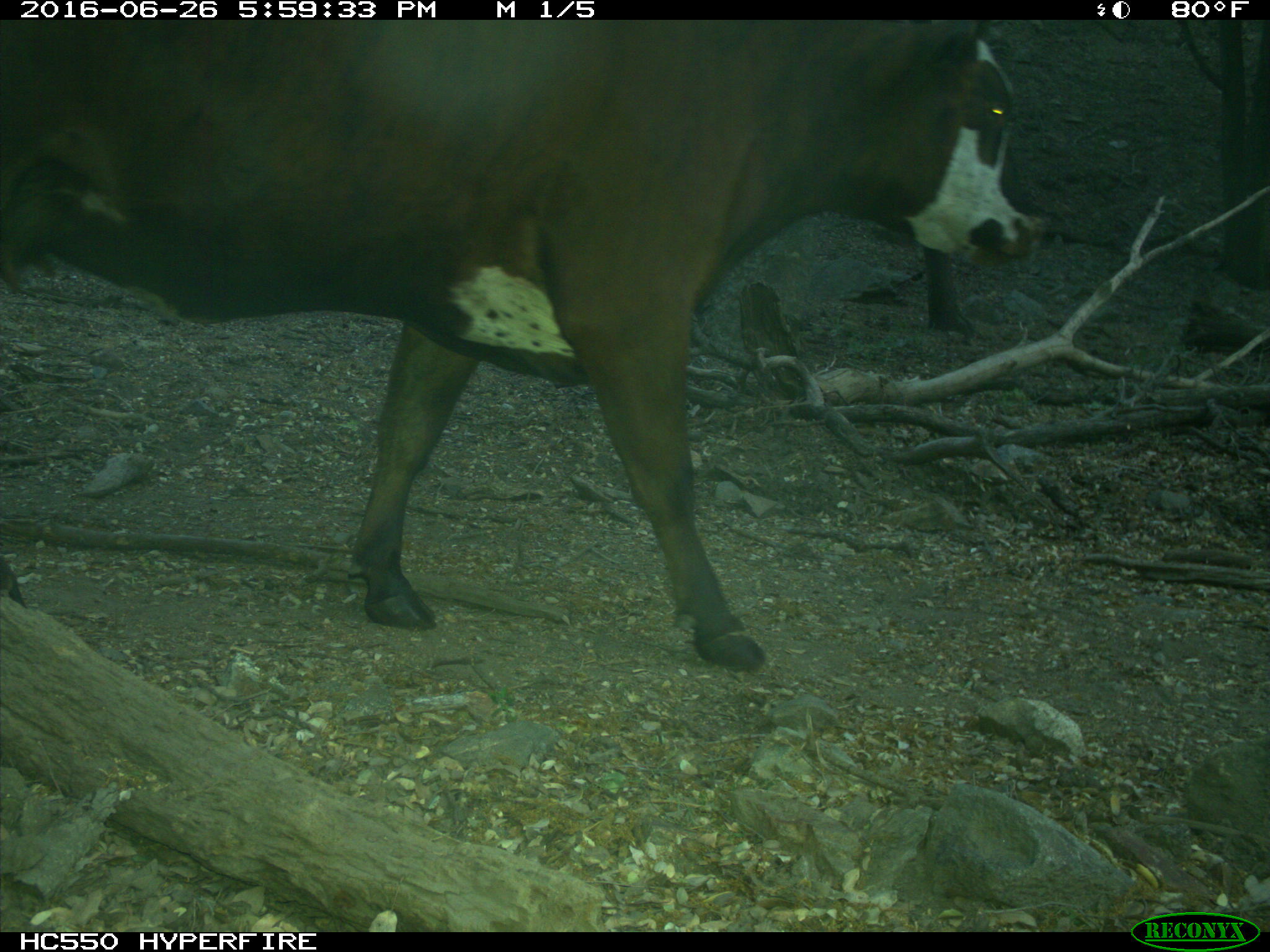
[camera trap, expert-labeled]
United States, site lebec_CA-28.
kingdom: Animalia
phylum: Chordata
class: Mammalia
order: Artiodactyla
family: Bovidae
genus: Bos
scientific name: Bos taurus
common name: domestic cow